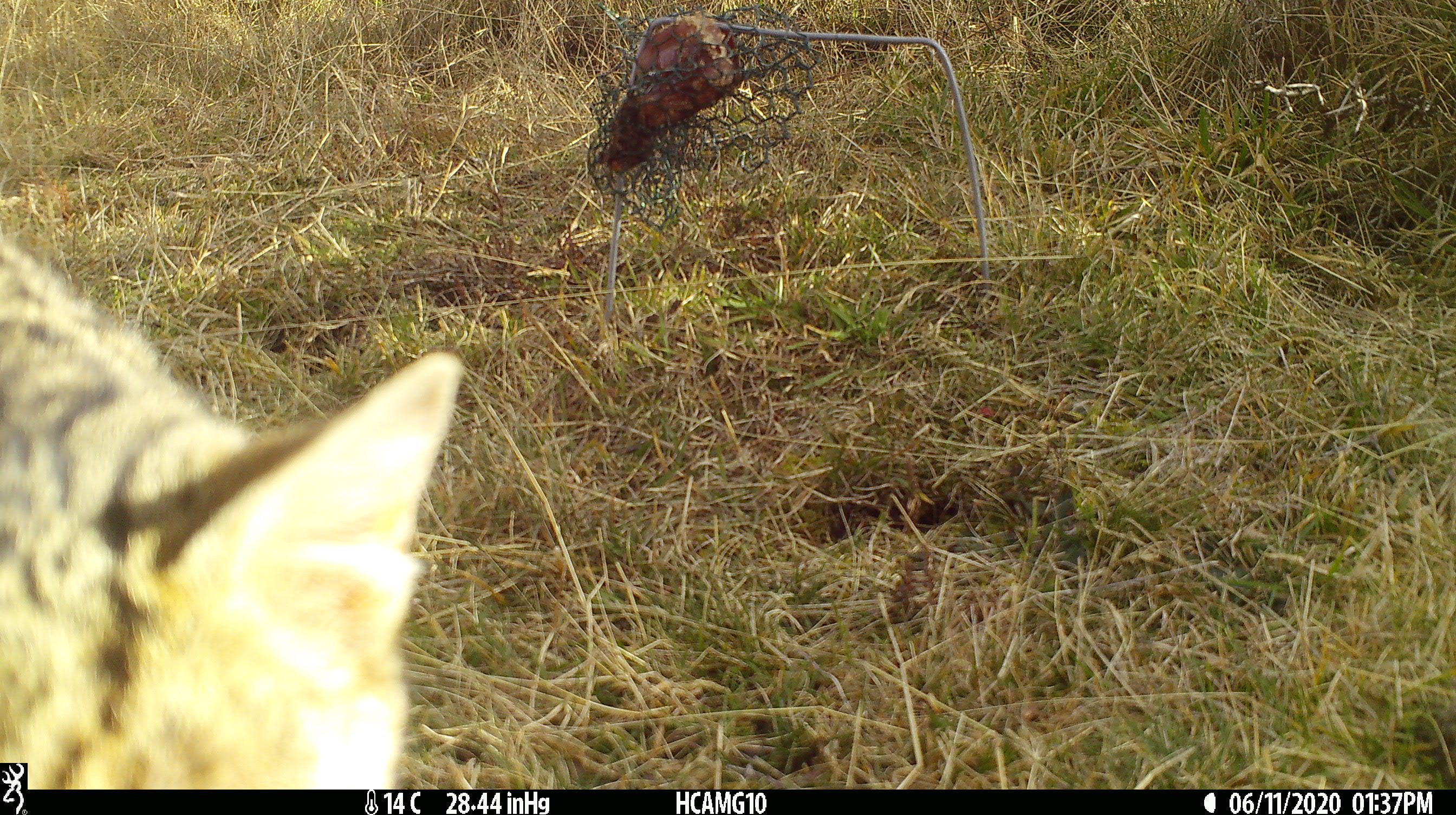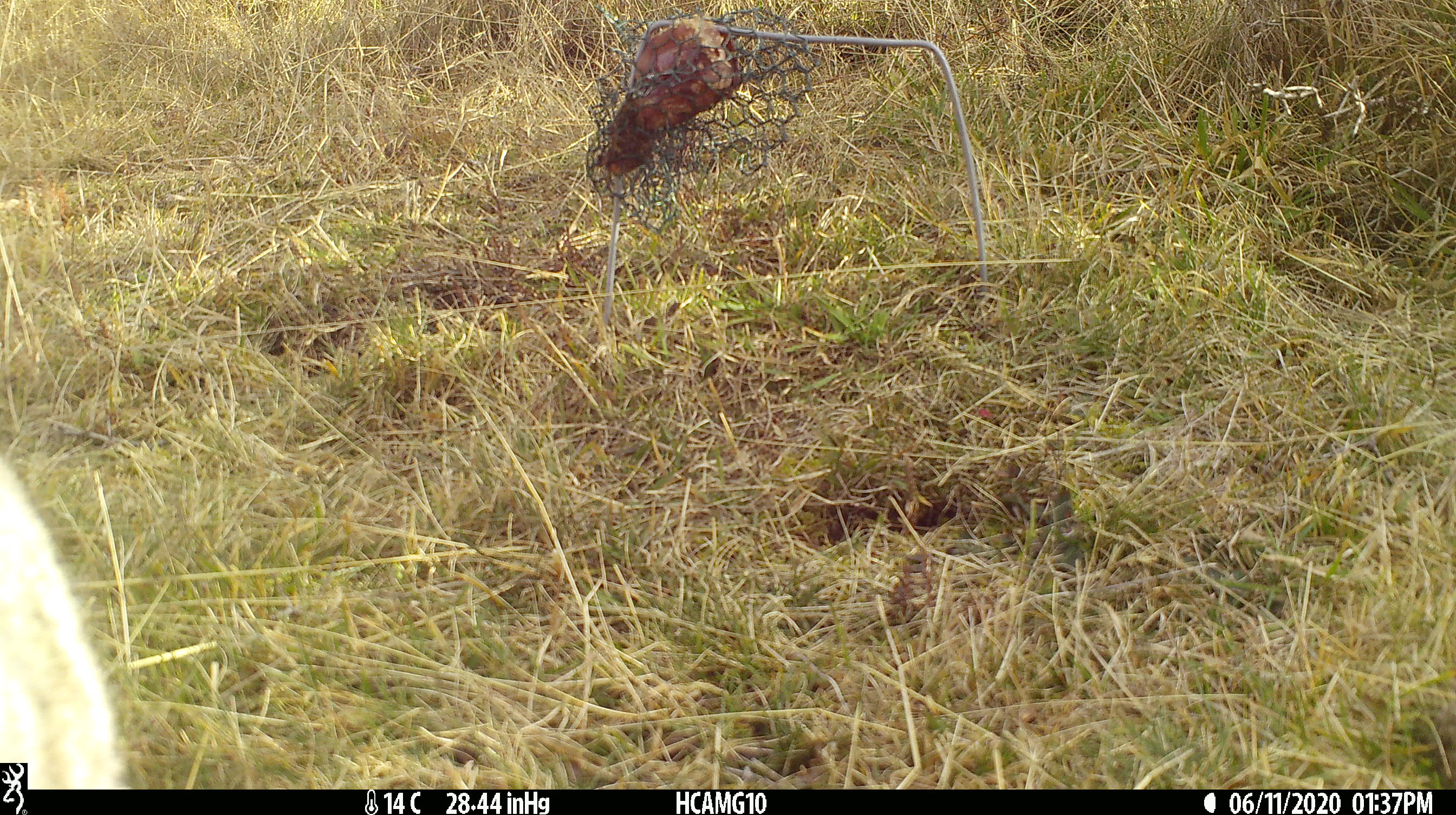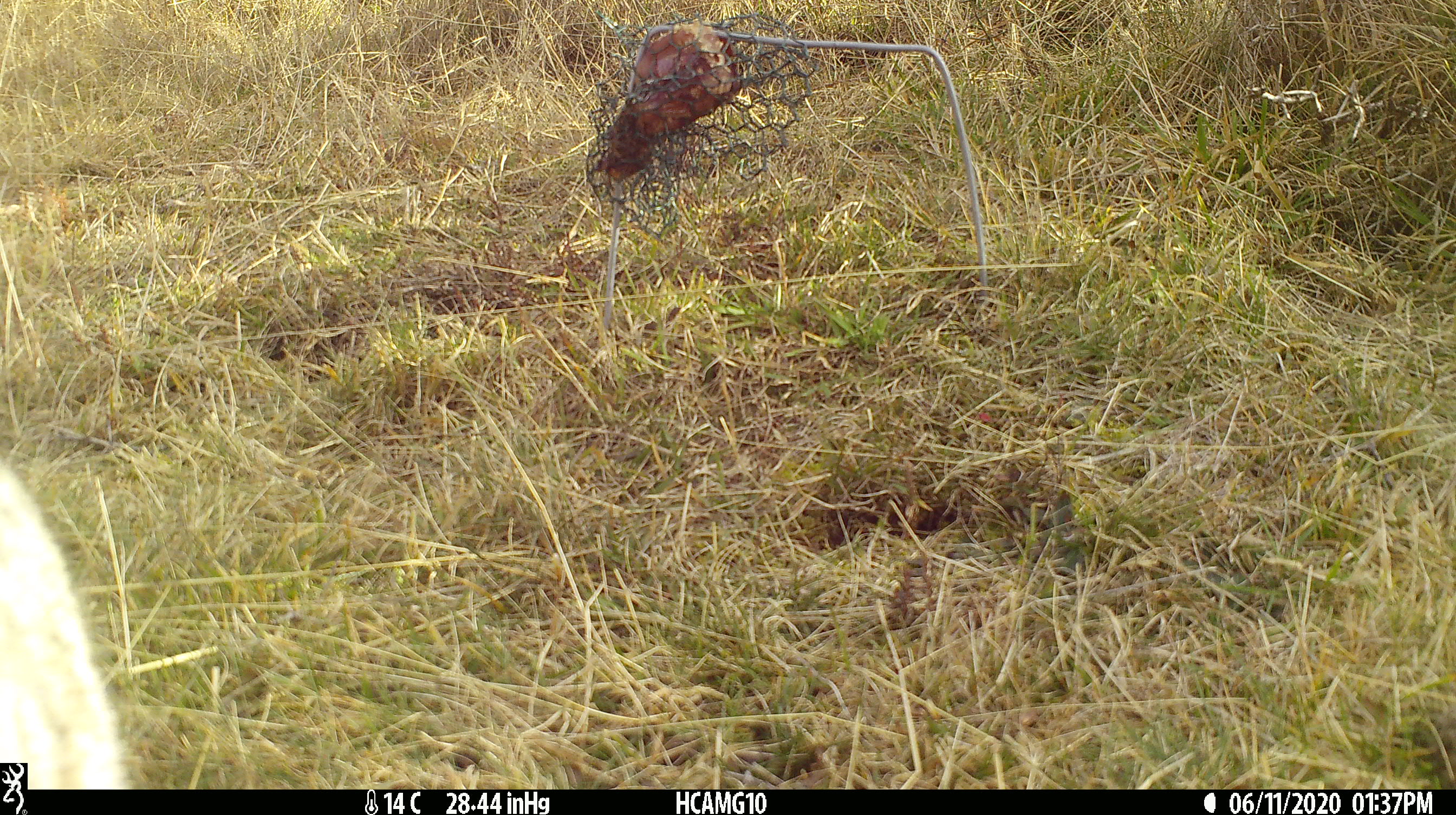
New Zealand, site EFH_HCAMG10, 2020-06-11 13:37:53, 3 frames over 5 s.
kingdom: Animalia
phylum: Chordata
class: Mammalia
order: Carnivora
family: Felidae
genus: Felis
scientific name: Felis catus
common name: domestic cat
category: cat